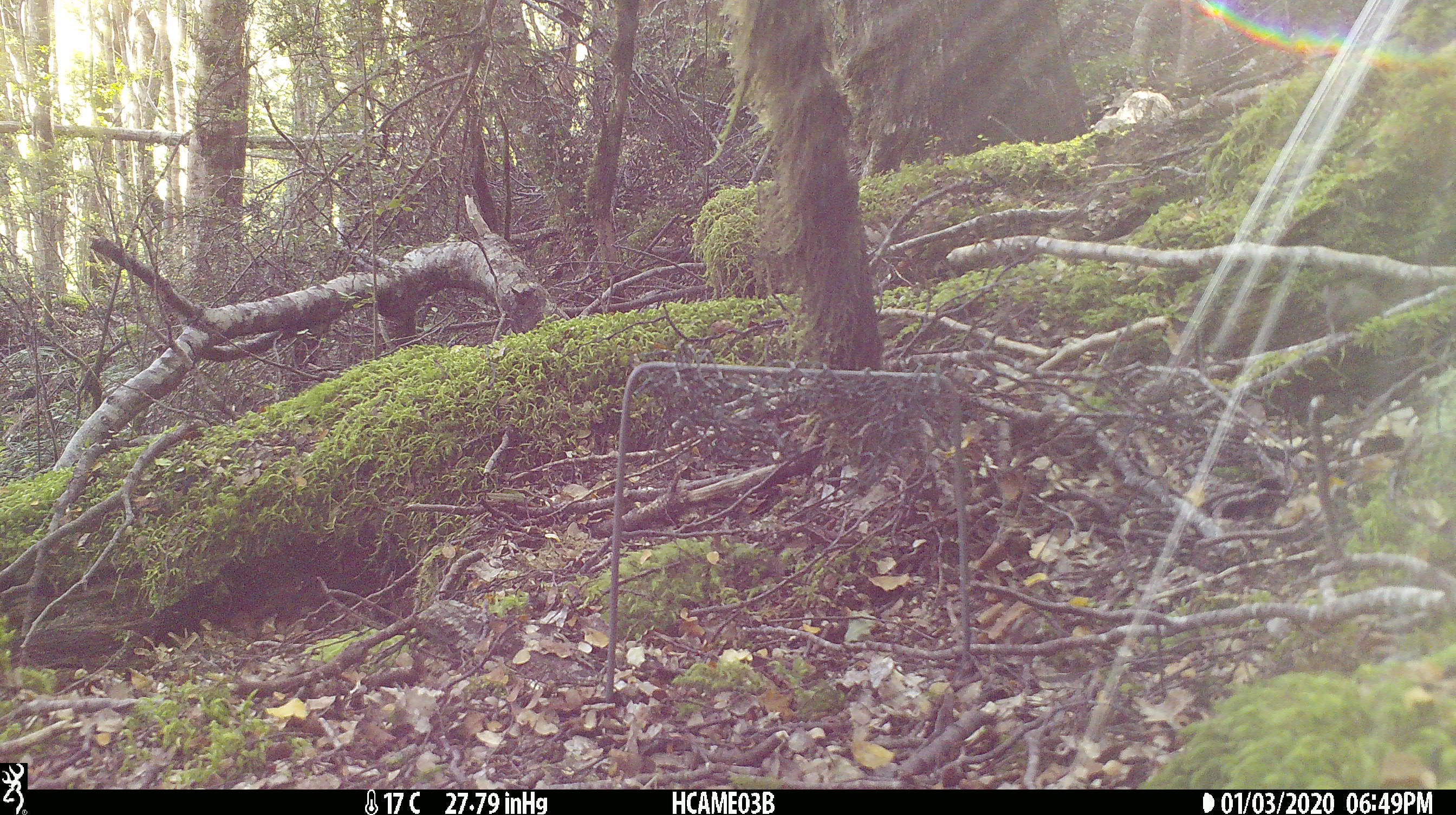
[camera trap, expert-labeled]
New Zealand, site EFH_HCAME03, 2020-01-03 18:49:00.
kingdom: Animalia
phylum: Chordata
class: Mammalia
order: Rodentia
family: Muridae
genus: Mus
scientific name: Mus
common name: mouse